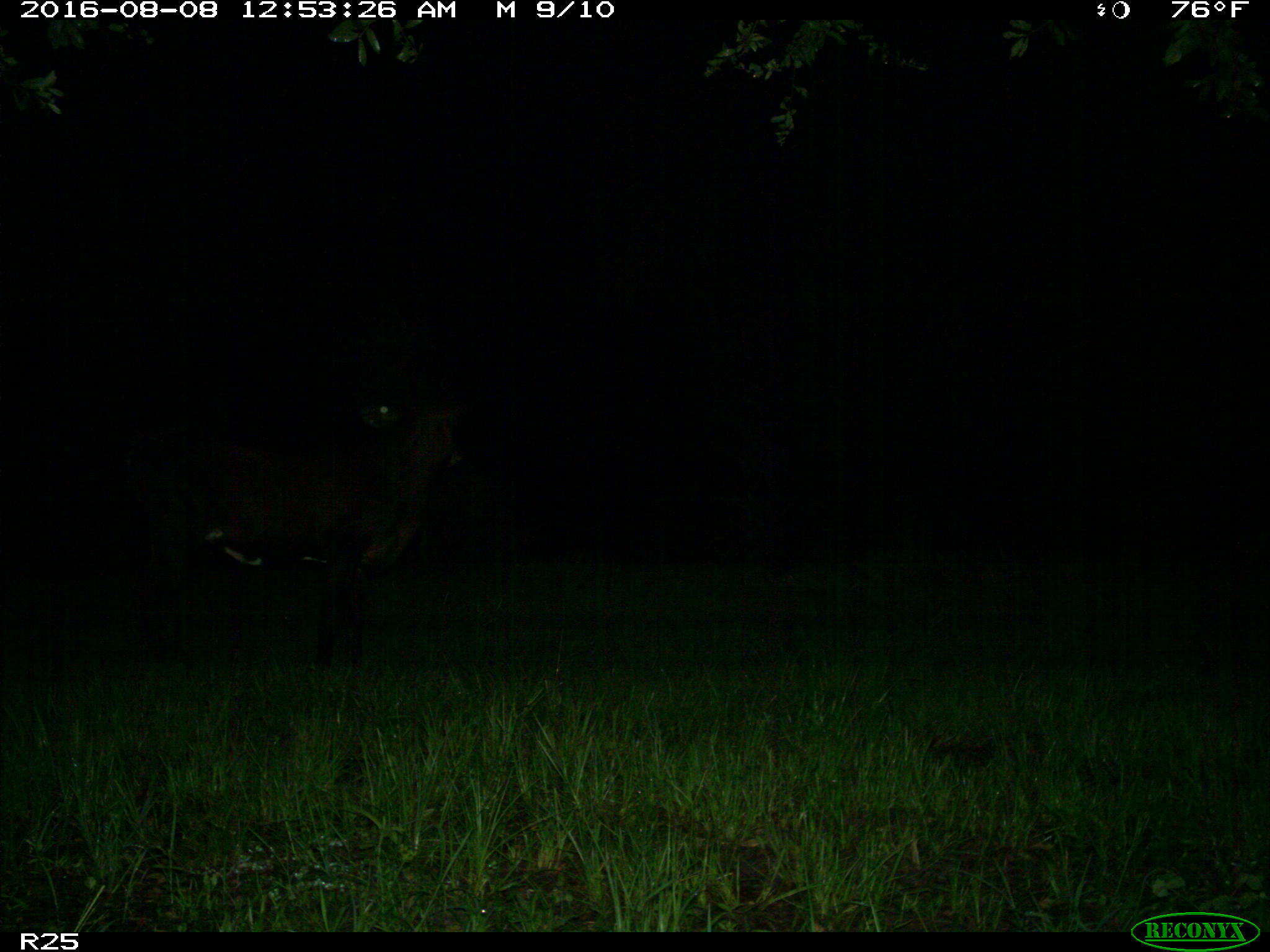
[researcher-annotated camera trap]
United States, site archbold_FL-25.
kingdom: Animalia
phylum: Chordata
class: Mammalia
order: Artiodactyla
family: Bovidae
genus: Bos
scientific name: Bos taurus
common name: domestic cow